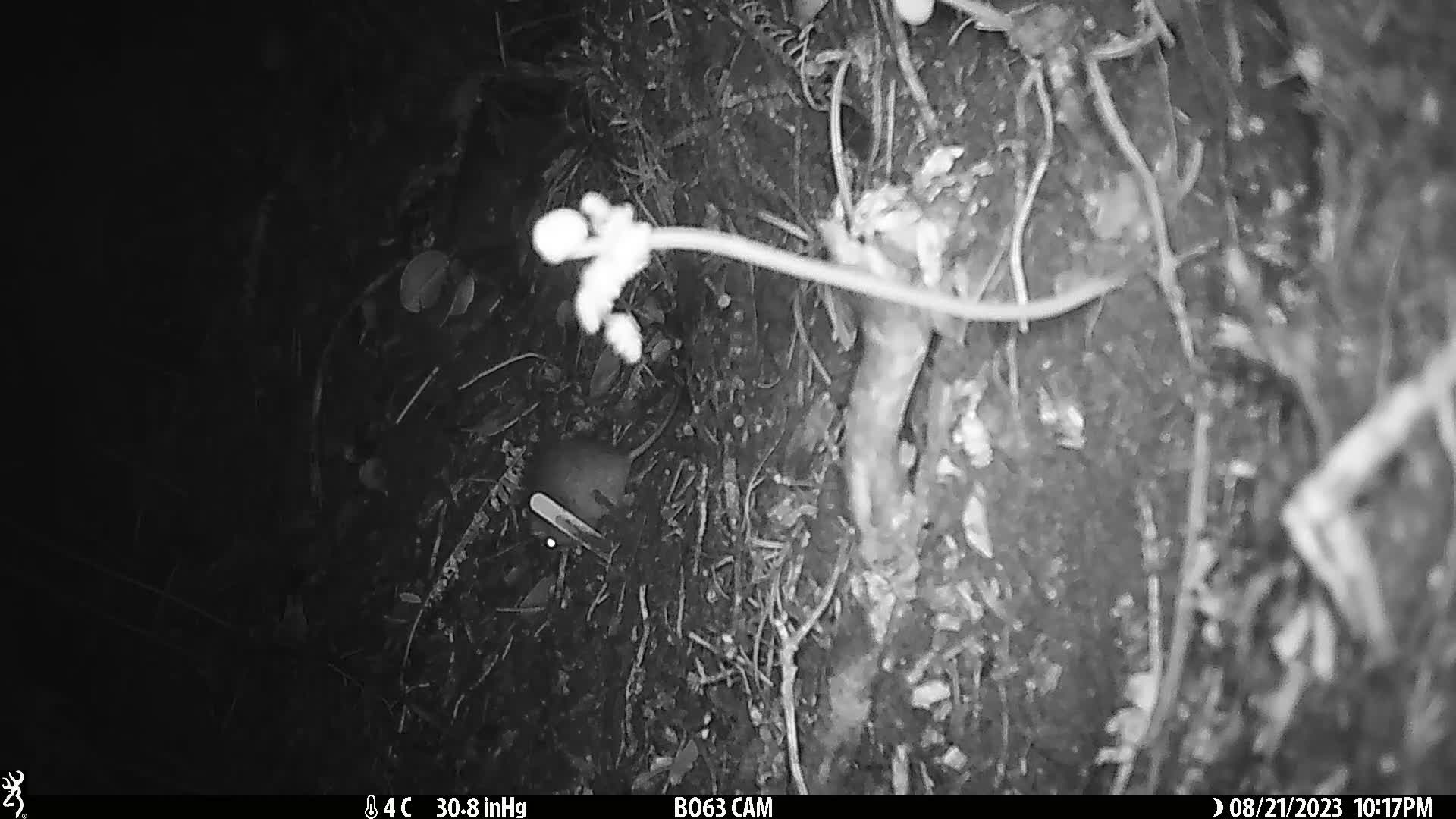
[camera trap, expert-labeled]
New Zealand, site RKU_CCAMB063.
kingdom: Animalia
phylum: Chordata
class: Mammalia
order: Rodentia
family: Muridae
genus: Rattus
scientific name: Rattus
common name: rat